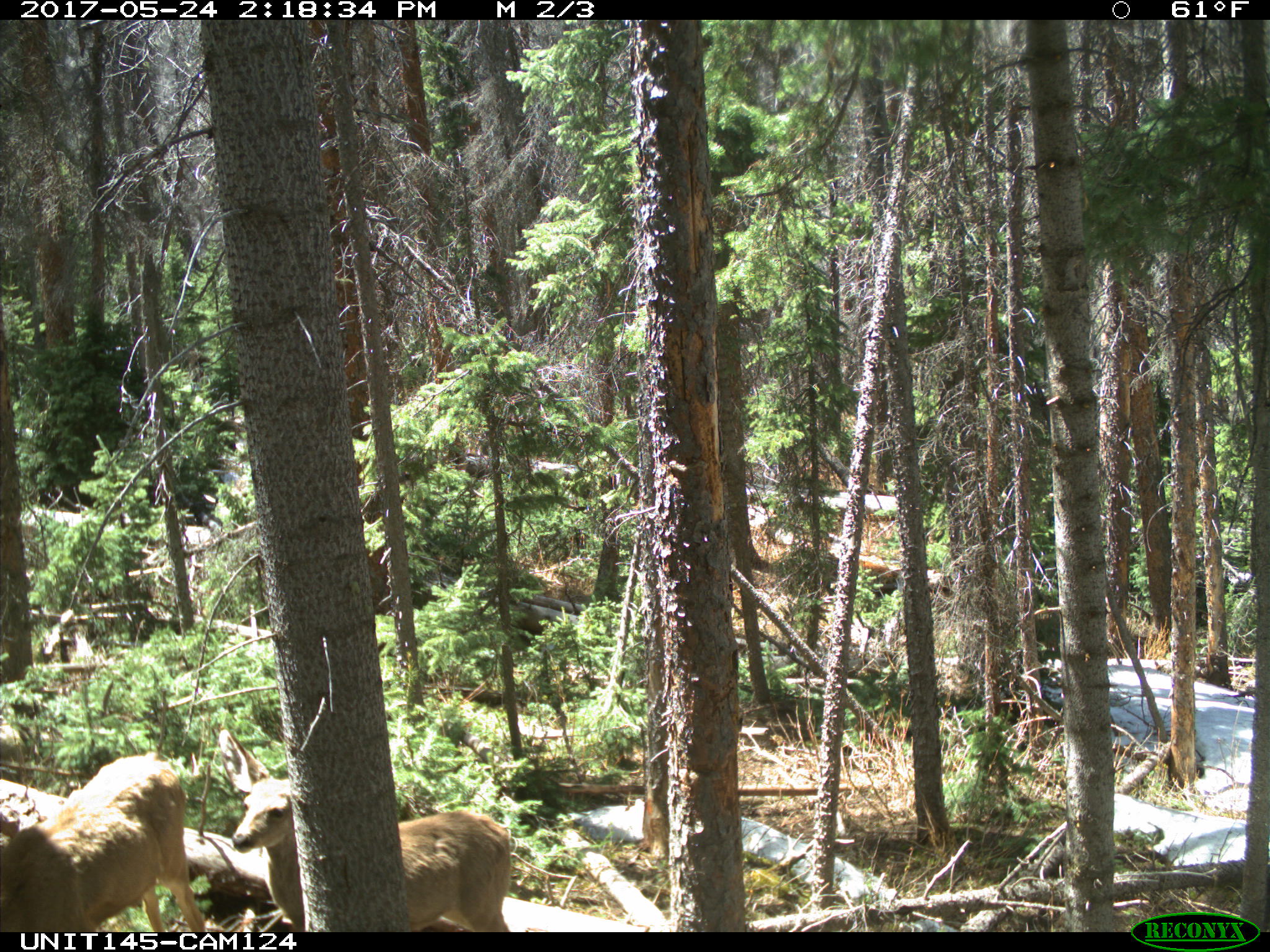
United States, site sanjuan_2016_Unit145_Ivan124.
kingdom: Animalia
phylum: Chordata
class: Mammalia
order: Artiodactyla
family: Cervidae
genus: Odocoileus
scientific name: Odocoileus hemionus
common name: mule deer